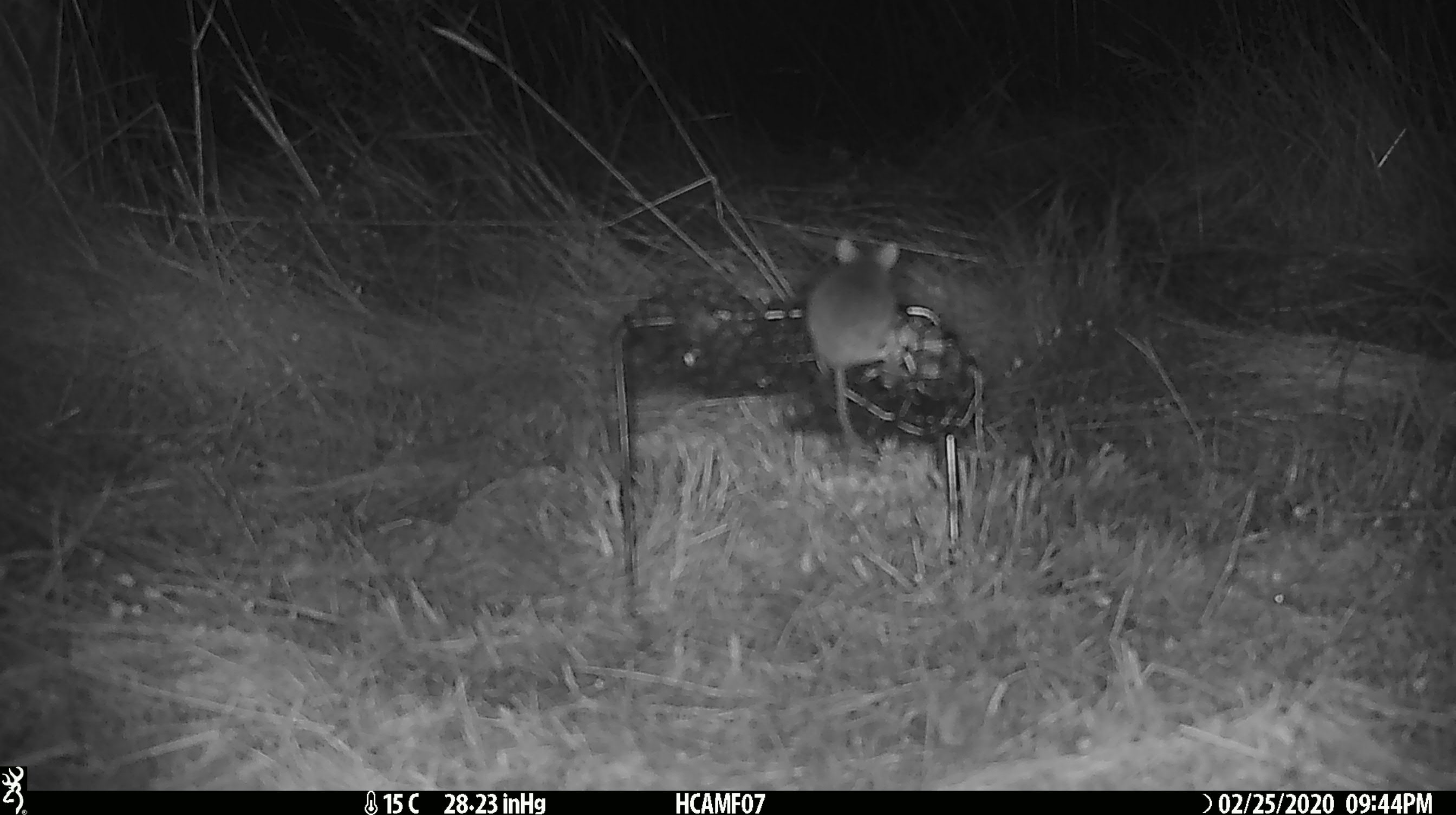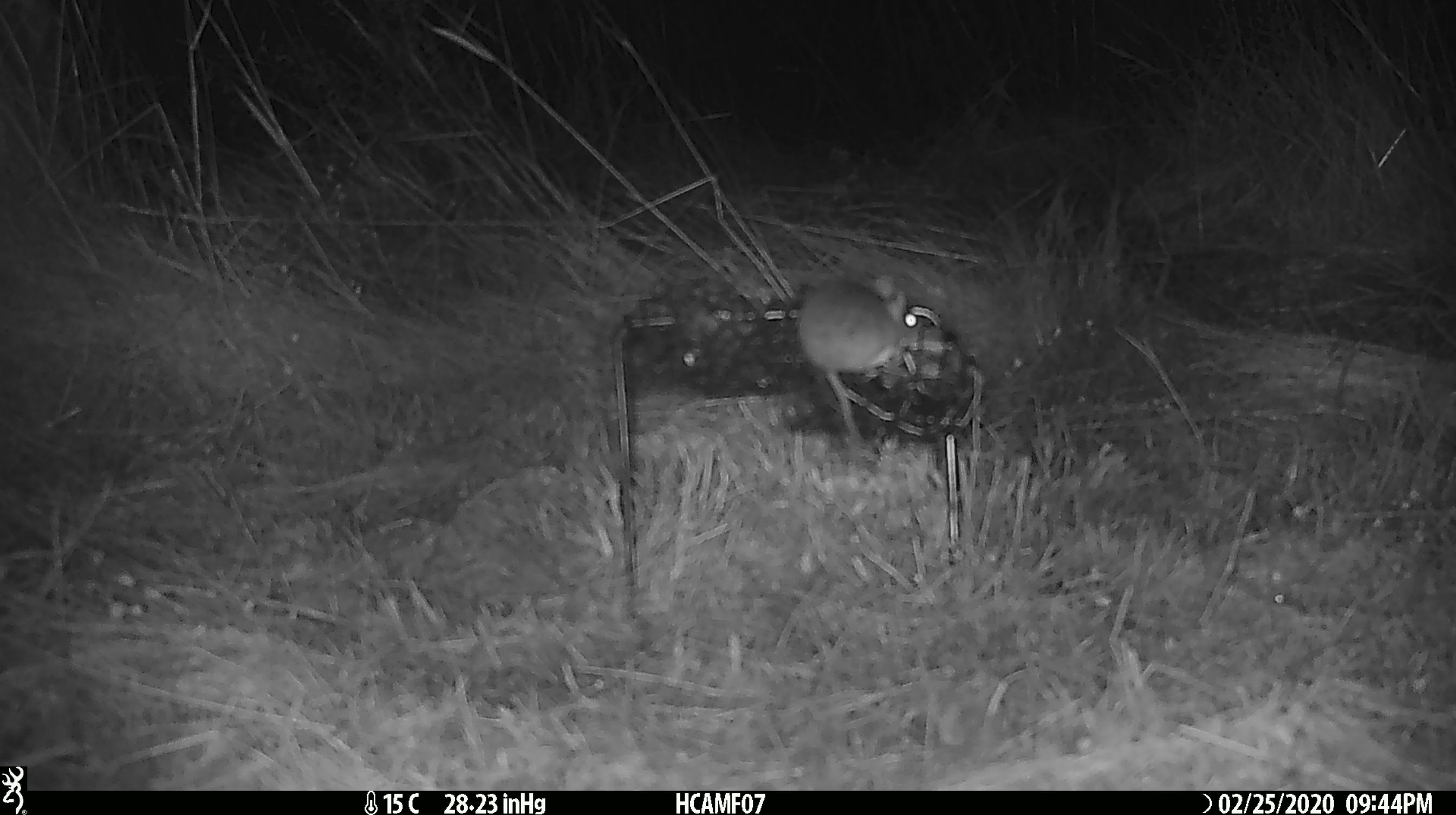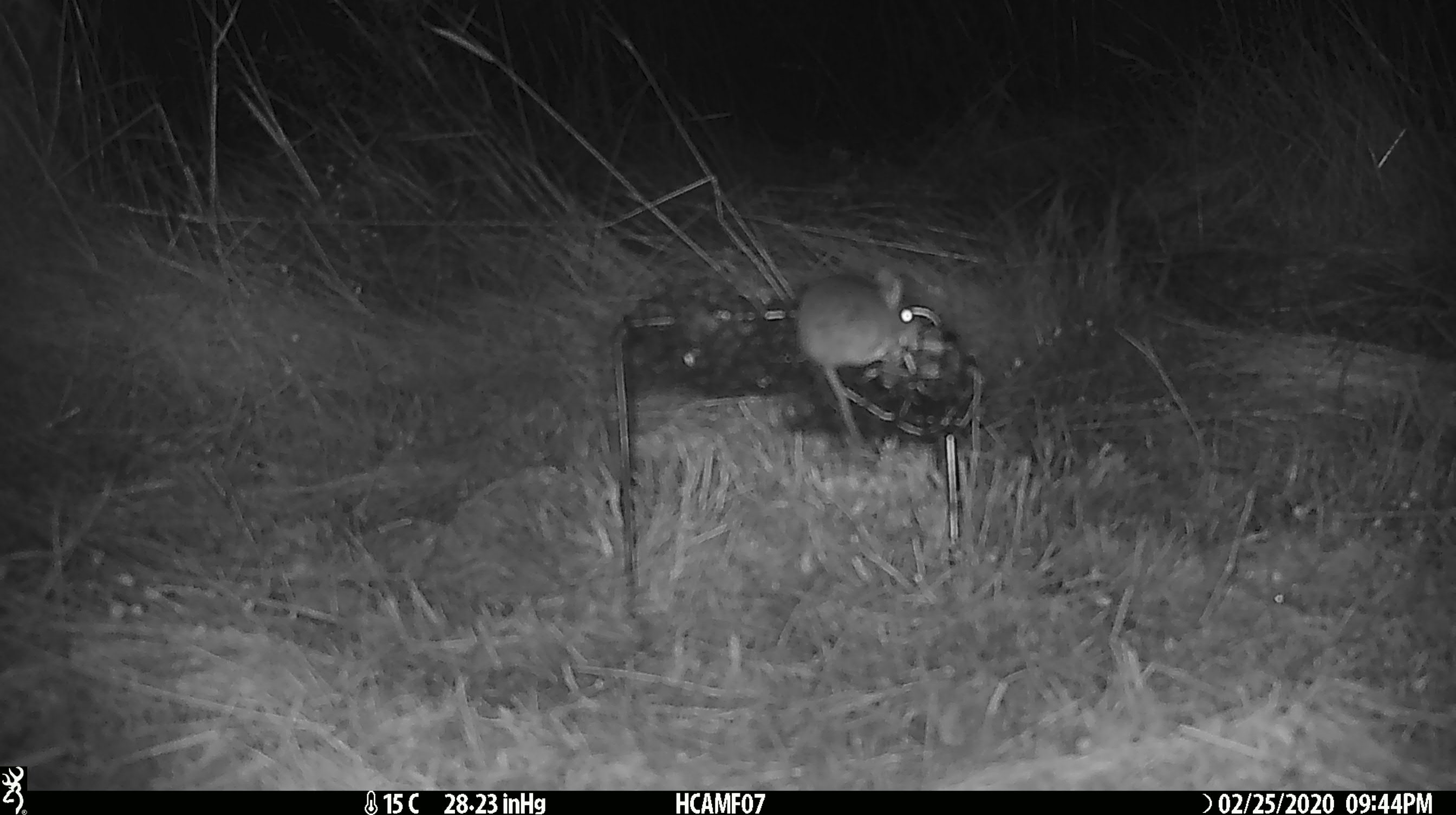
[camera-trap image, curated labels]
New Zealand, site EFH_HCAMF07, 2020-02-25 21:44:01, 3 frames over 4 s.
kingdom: Animalia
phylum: Chordata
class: Mammalia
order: Rodentia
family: Muridae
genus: Mus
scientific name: Mus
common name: mouse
Mouse (Mus).